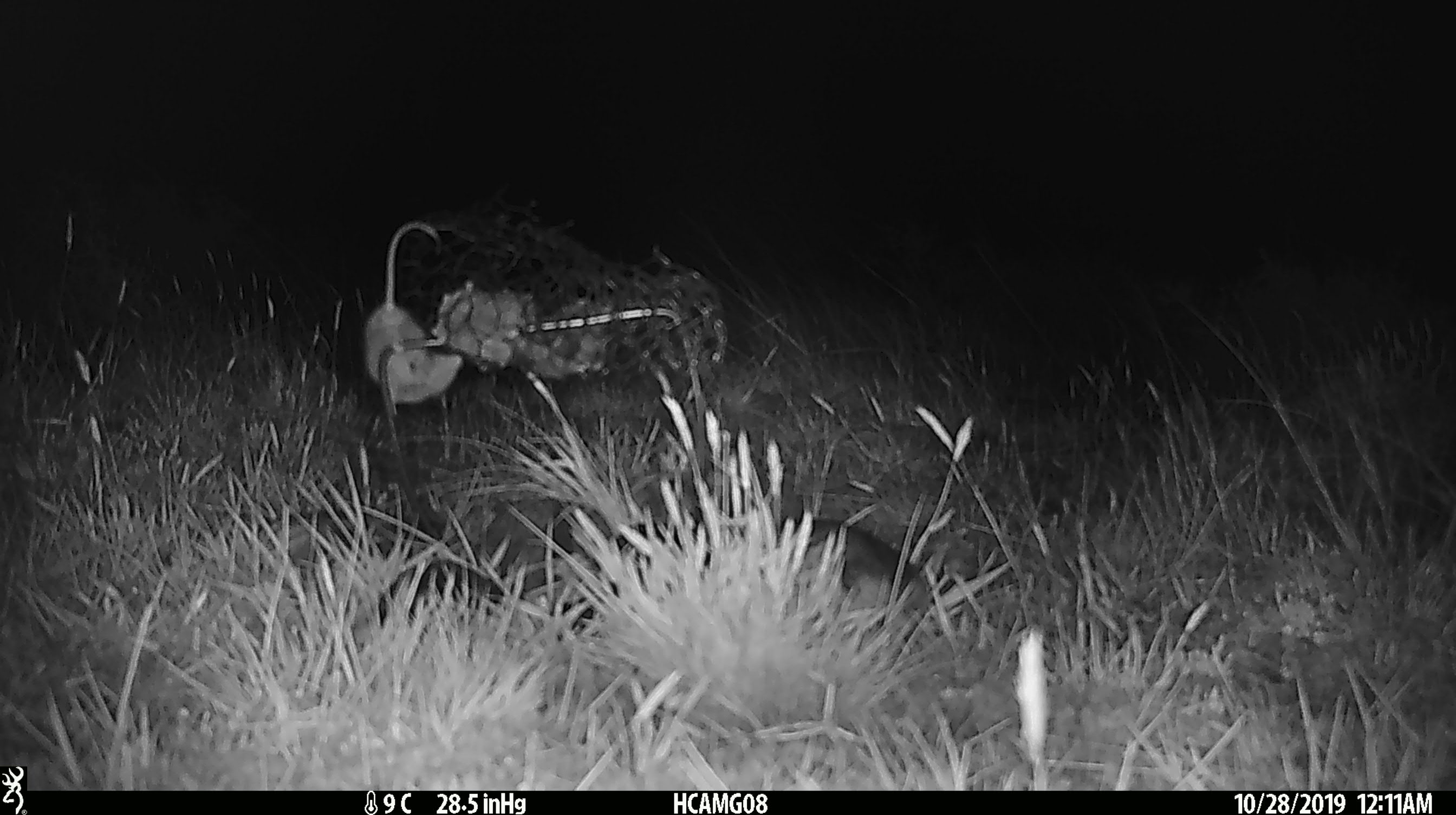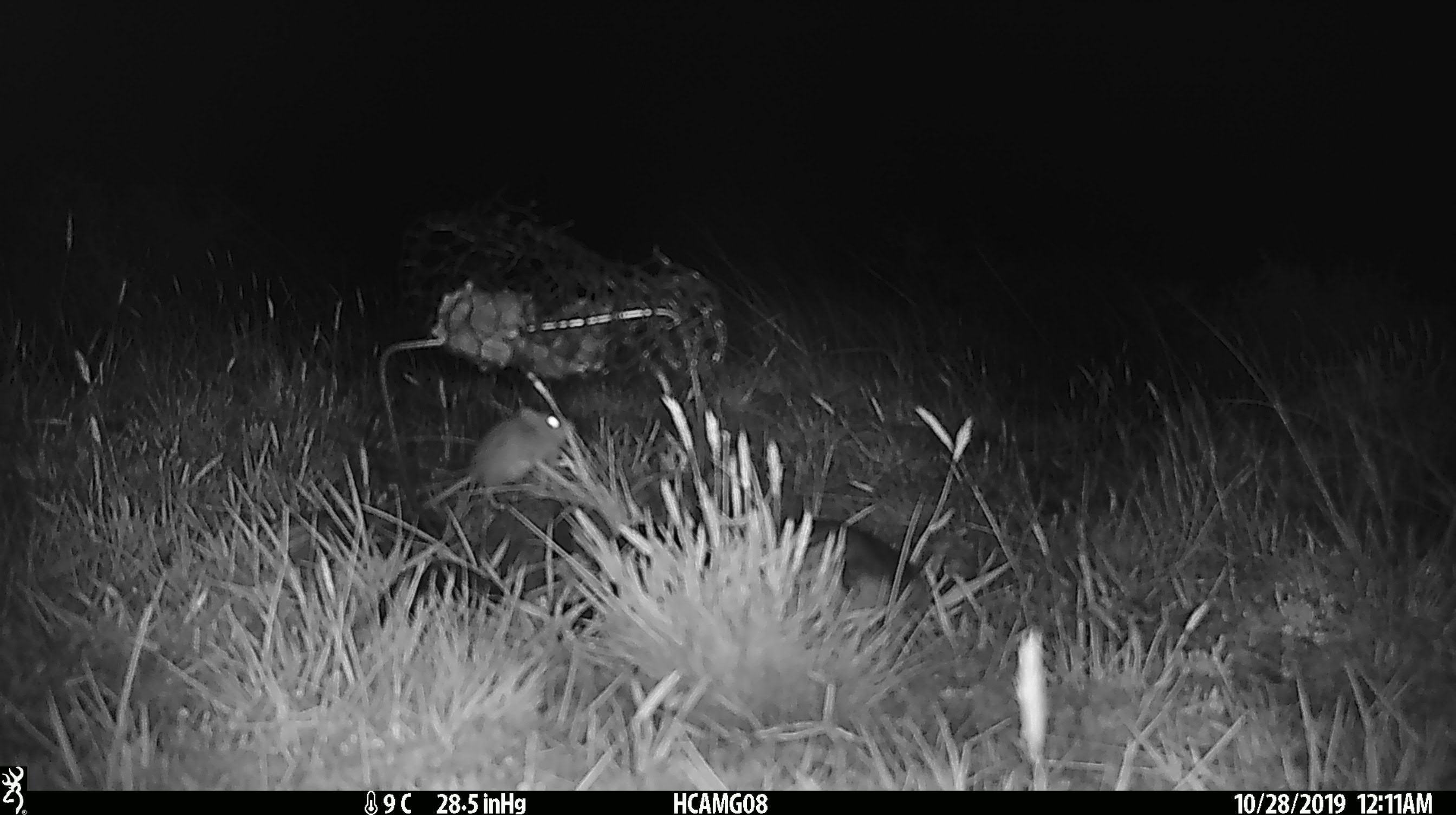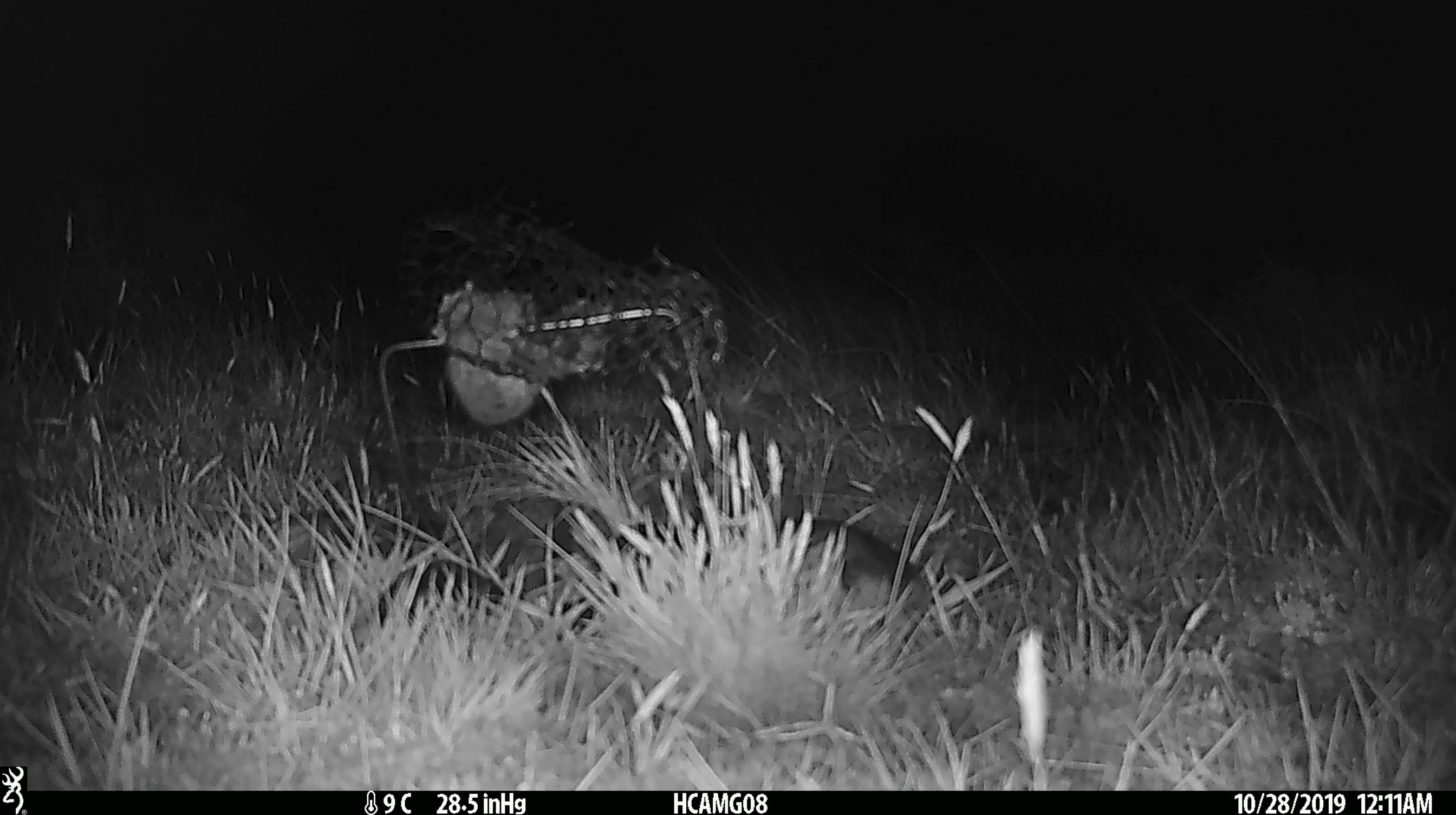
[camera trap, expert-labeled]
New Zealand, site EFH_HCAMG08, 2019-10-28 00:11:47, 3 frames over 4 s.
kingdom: Animalia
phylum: Chordata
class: Mammalia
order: Rodentia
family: Muridae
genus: Mus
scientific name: Mus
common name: mouse